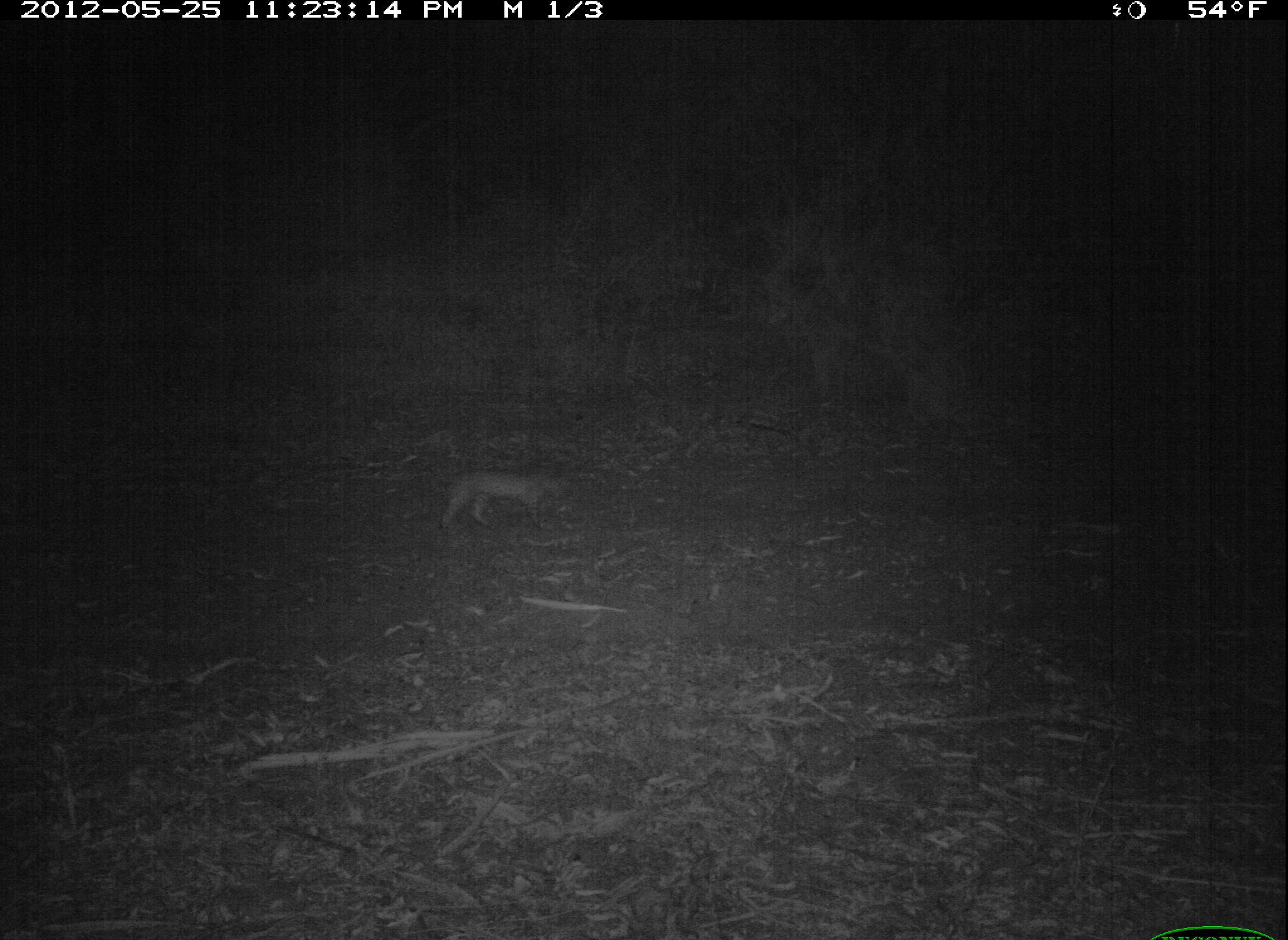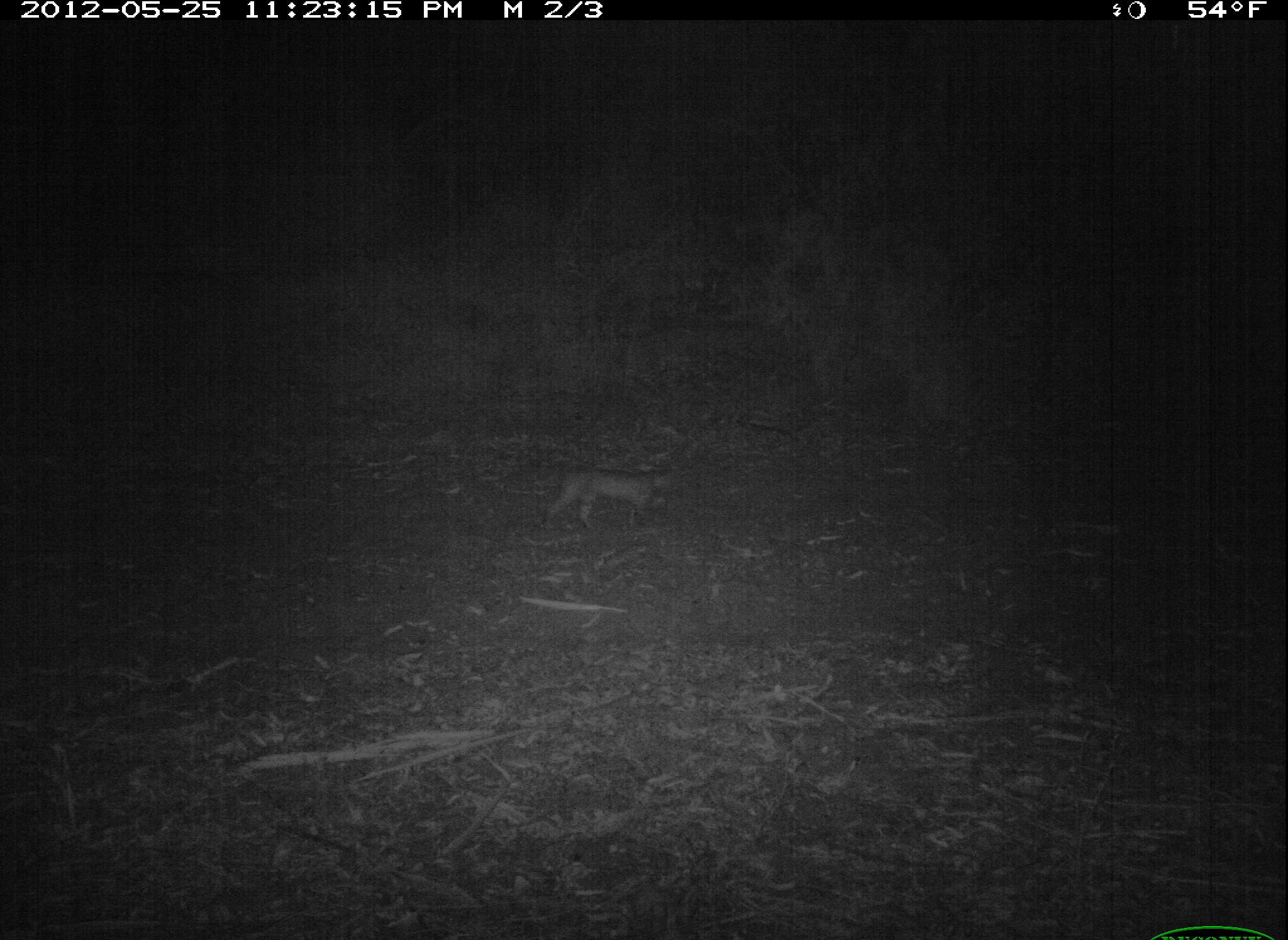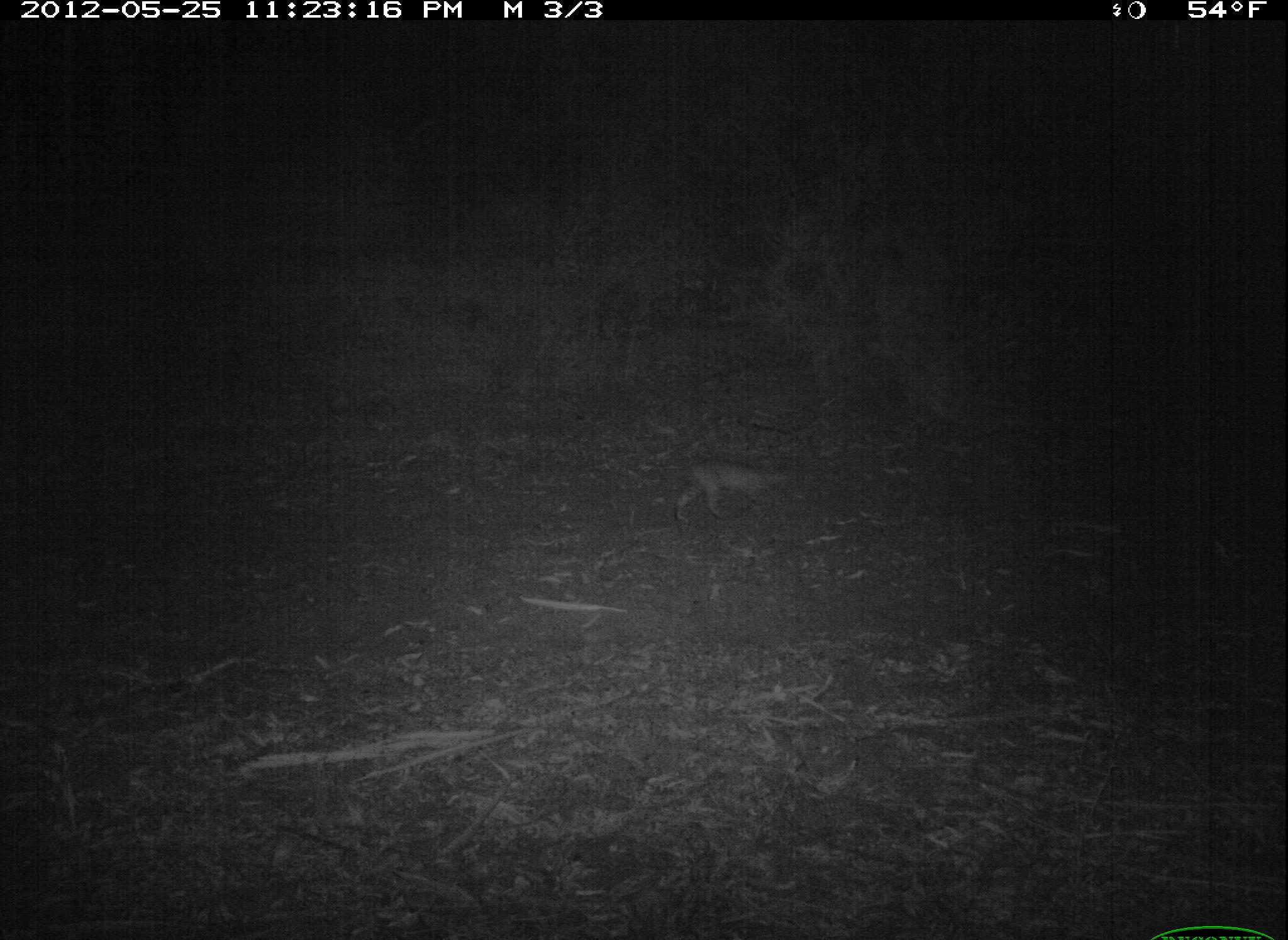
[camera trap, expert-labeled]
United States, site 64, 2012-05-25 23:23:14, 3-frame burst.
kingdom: Animalia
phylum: Chordata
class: Mammalia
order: Carnivora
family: Felidae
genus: Lynx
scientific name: Lynx rufus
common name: bobcat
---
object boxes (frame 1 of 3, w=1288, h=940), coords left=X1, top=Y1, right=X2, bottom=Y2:
bobcat: left=427, top=465, right=575, bottom=534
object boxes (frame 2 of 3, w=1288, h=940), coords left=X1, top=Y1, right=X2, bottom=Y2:
bobcat: left=547, top=458, right=682, bottom=536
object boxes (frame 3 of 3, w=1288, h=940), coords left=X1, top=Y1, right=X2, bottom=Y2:
bobcat: left=641, top=458, right=792, bottom=526